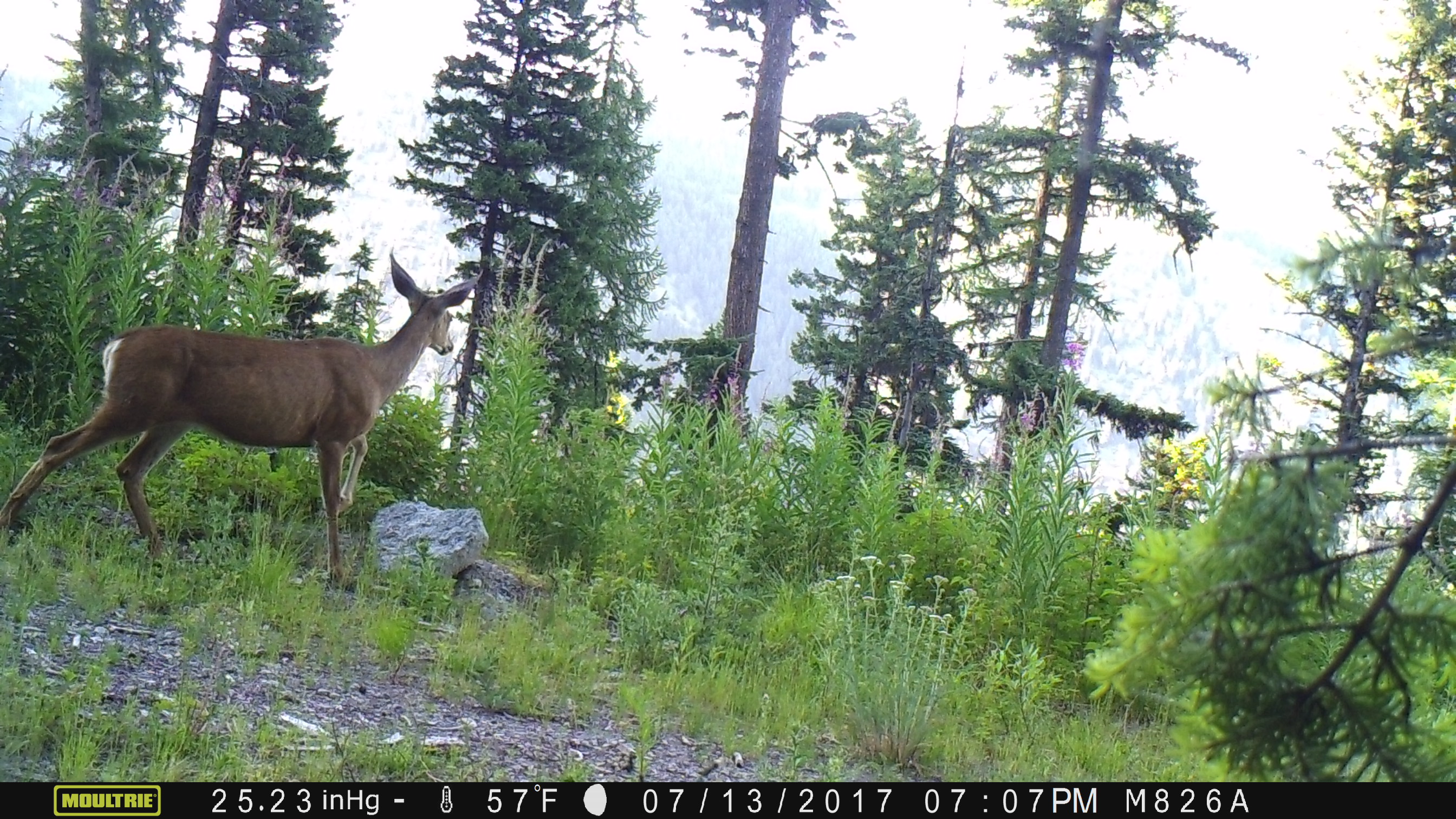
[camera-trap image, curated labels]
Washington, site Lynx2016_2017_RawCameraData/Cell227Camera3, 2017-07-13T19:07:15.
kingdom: Animalia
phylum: Chordata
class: Mammalia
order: Artiodactyla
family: Cervidae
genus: Odocoileus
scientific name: Odocoileus hemionus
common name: mule deer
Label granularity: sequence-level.